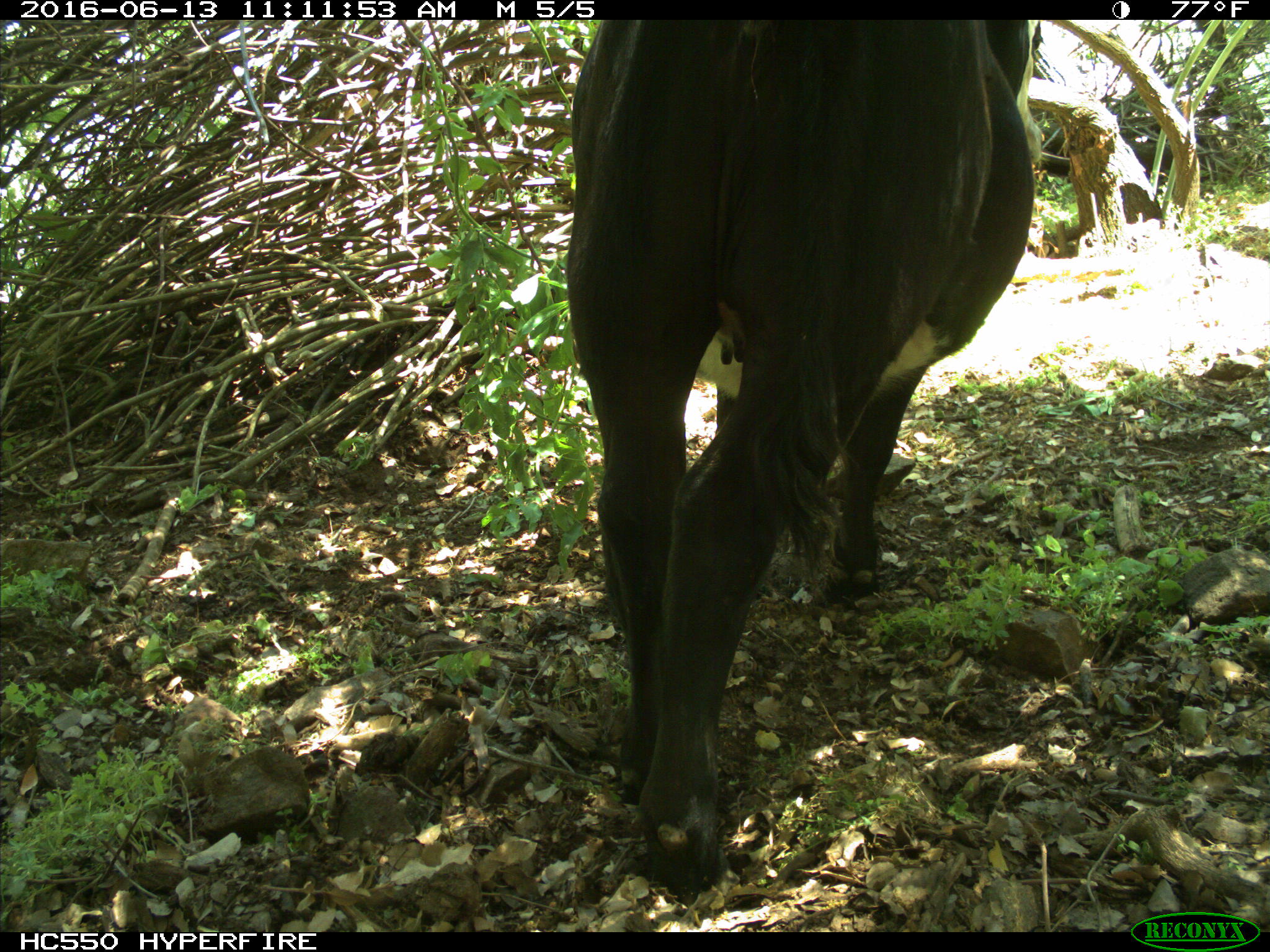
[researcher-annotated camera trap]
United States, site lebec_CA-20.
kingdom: Animalia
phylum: Chordata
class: Mammalia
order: Artiodactyla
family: Bovidae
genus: Bos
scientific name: Bos taurus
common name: domestic cow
Bos taurus (domestic cow).